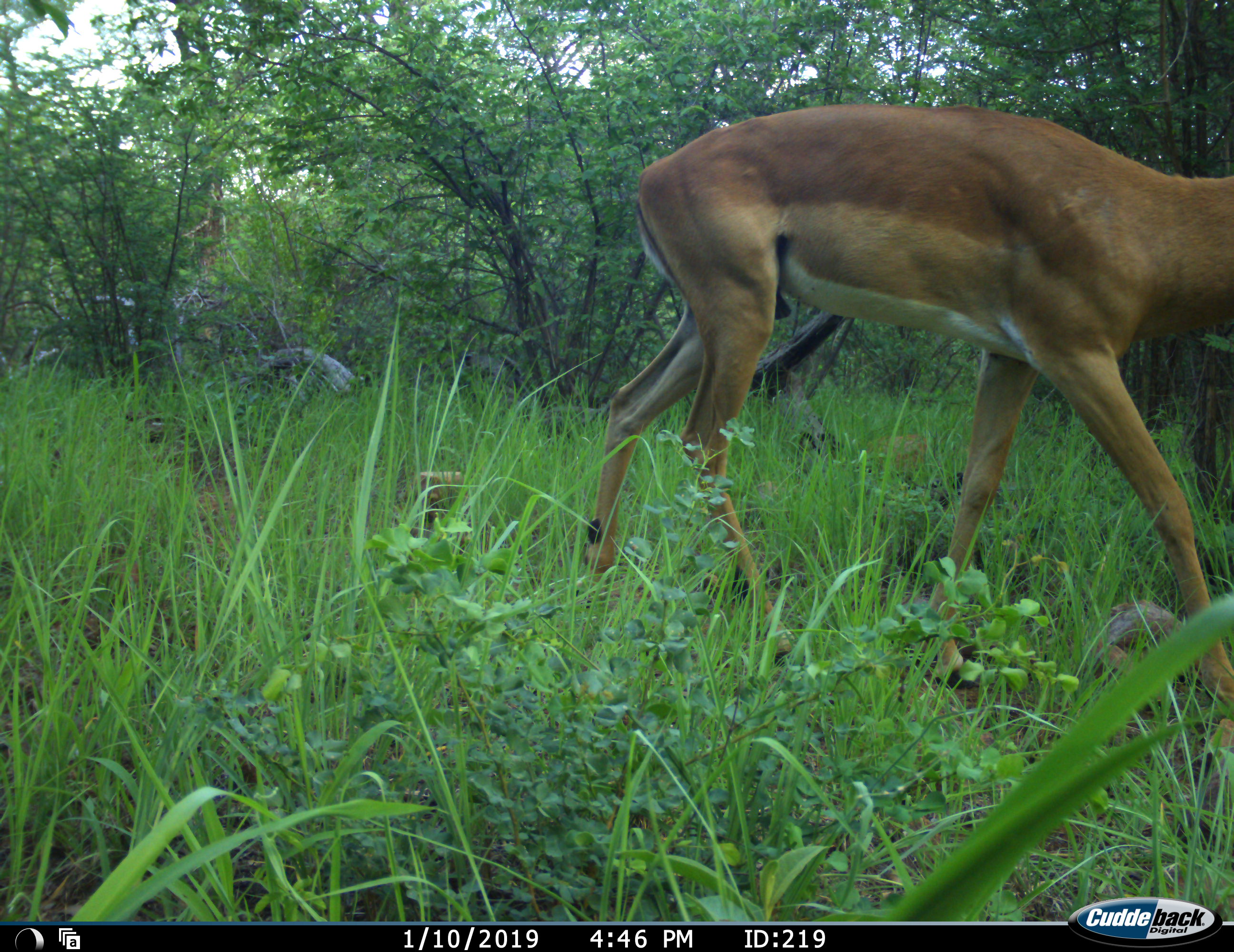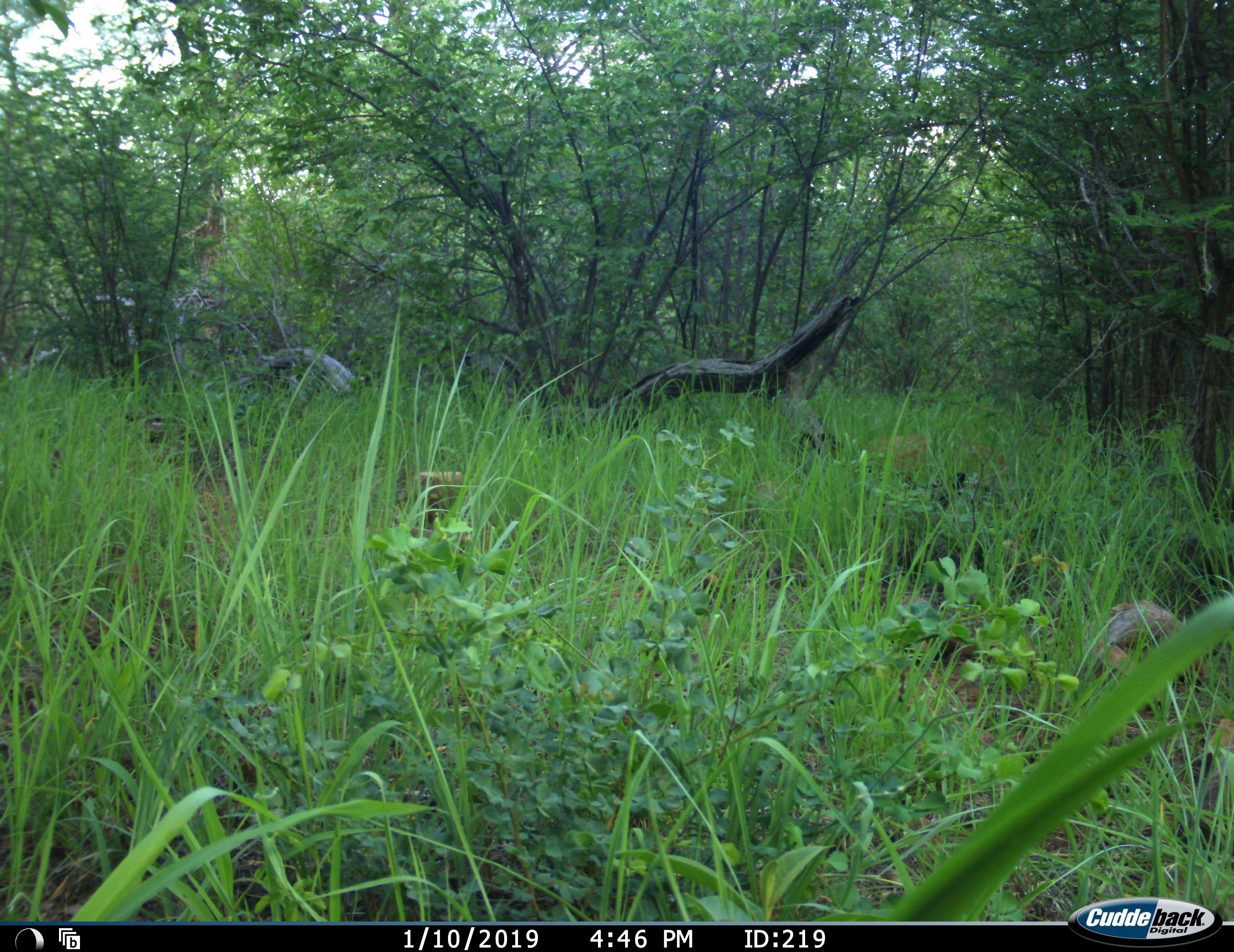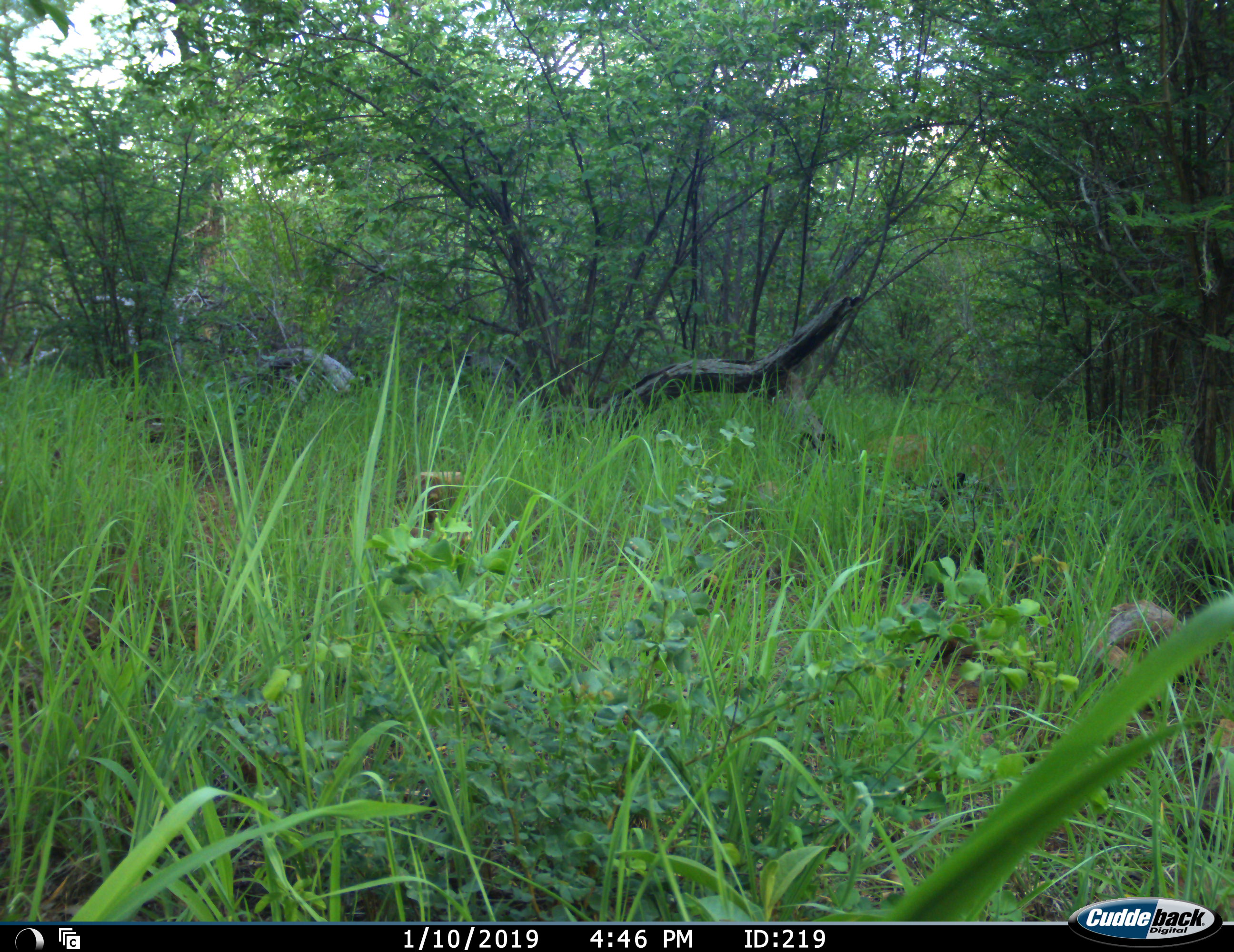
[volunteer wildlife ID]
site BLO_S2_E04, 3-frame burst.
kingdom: Animalia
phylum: Chordata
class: Mammalia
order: Artiodactyla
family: Bovidae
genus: Aepyceros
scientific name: Aepyceros melampus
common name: impala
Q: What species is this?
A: Impala (Aepyceros melampus).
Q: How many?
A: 1.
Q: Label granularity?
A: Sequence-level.